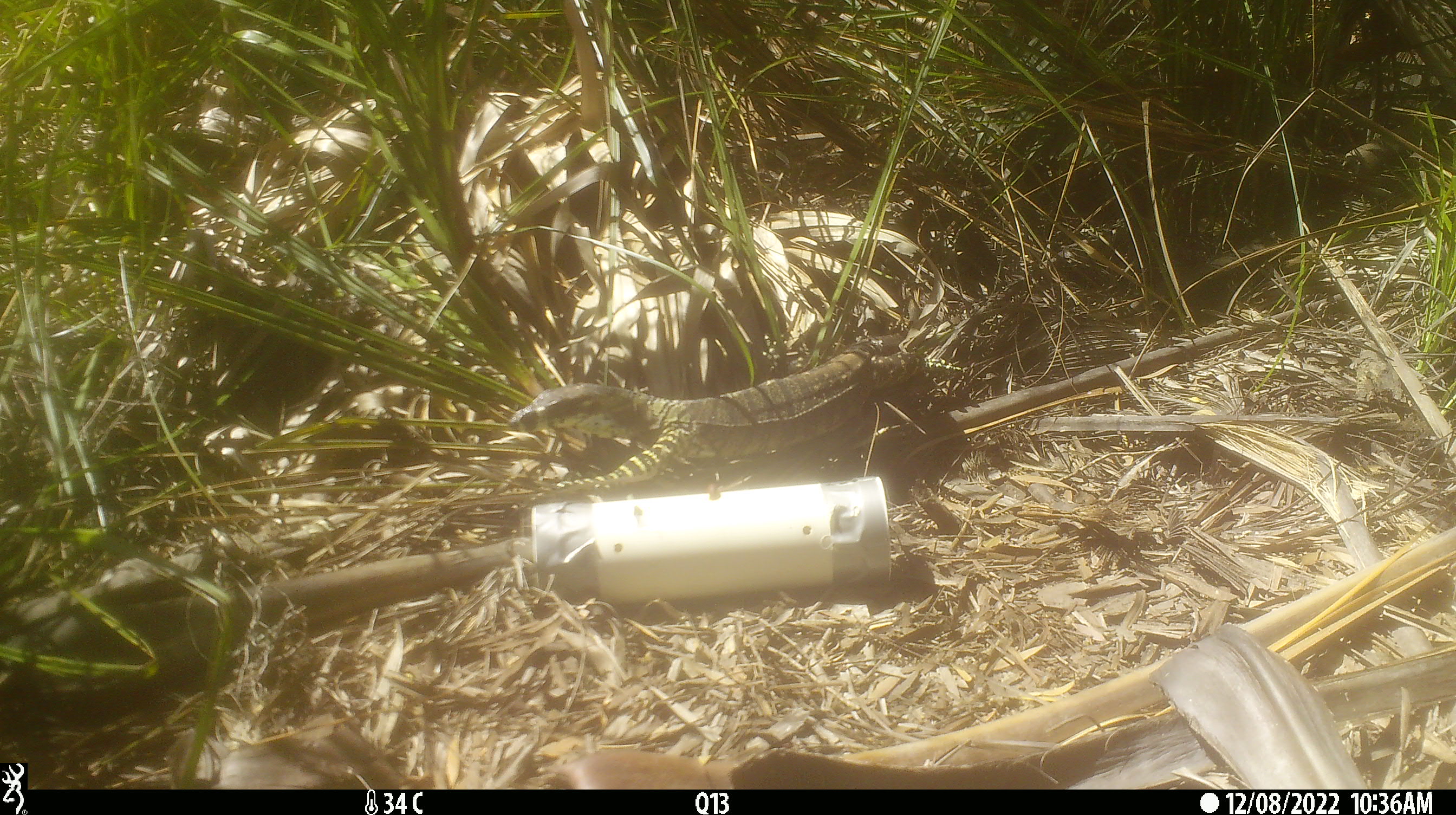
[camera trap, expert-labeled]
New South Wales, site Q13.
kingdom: Animalia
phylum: Chordata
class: Reptilia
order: Squamata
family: Varanidae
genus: Varanus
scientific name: Varanus varius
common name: lace monitor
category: goanna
Goanna (lace monitor) (Varanus varius).